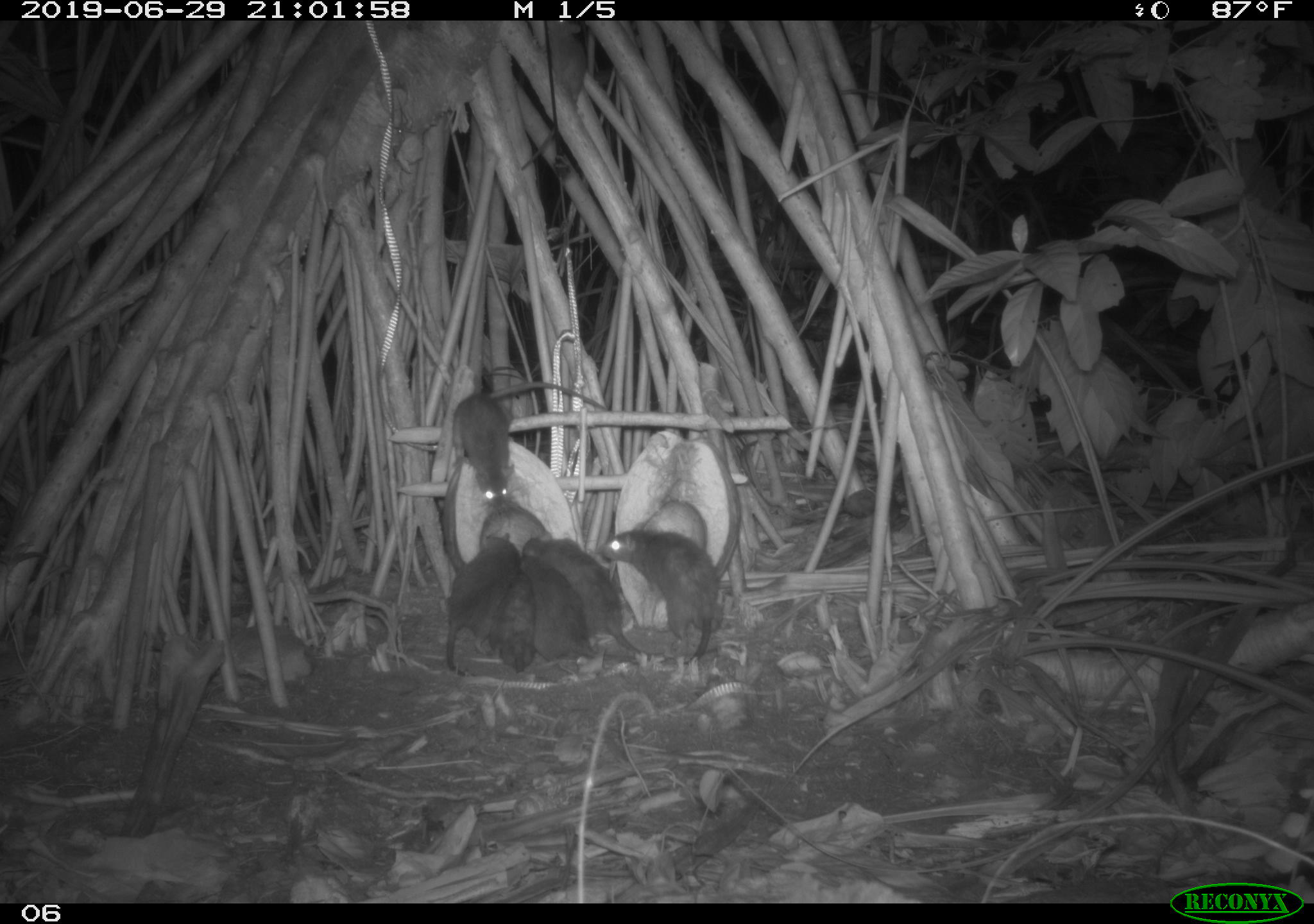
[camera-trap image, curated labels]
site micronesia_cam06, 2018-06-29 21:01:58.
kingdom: Animalia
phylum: Chordata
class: Mammalia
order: Rodentia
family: Muridae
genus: Rattus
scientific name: Rattus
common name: rat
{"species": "rat (Rattus)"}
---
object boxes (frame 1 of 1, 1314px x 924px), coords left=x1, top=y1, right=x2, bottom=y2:
rat: left=451, top=378, right=612, bottom=513; left=599, top=520, right=729, bottom=674; left=518, top=545, right=643, bottom=671; left=529, top=537, right=651, bottom=664; left=443, top=530, right=522, bottom=682; left=489, top=570, right=541, bottom=674